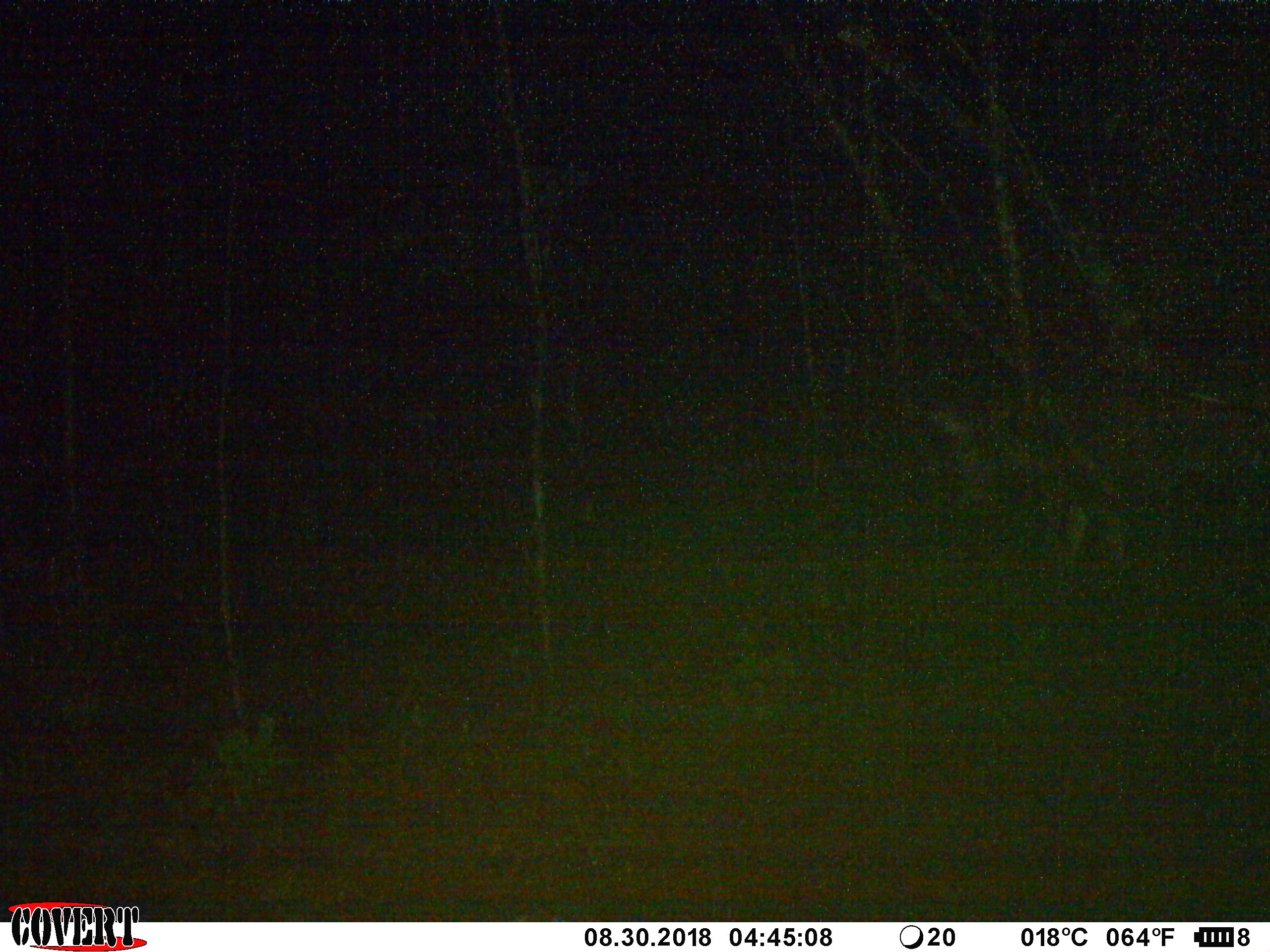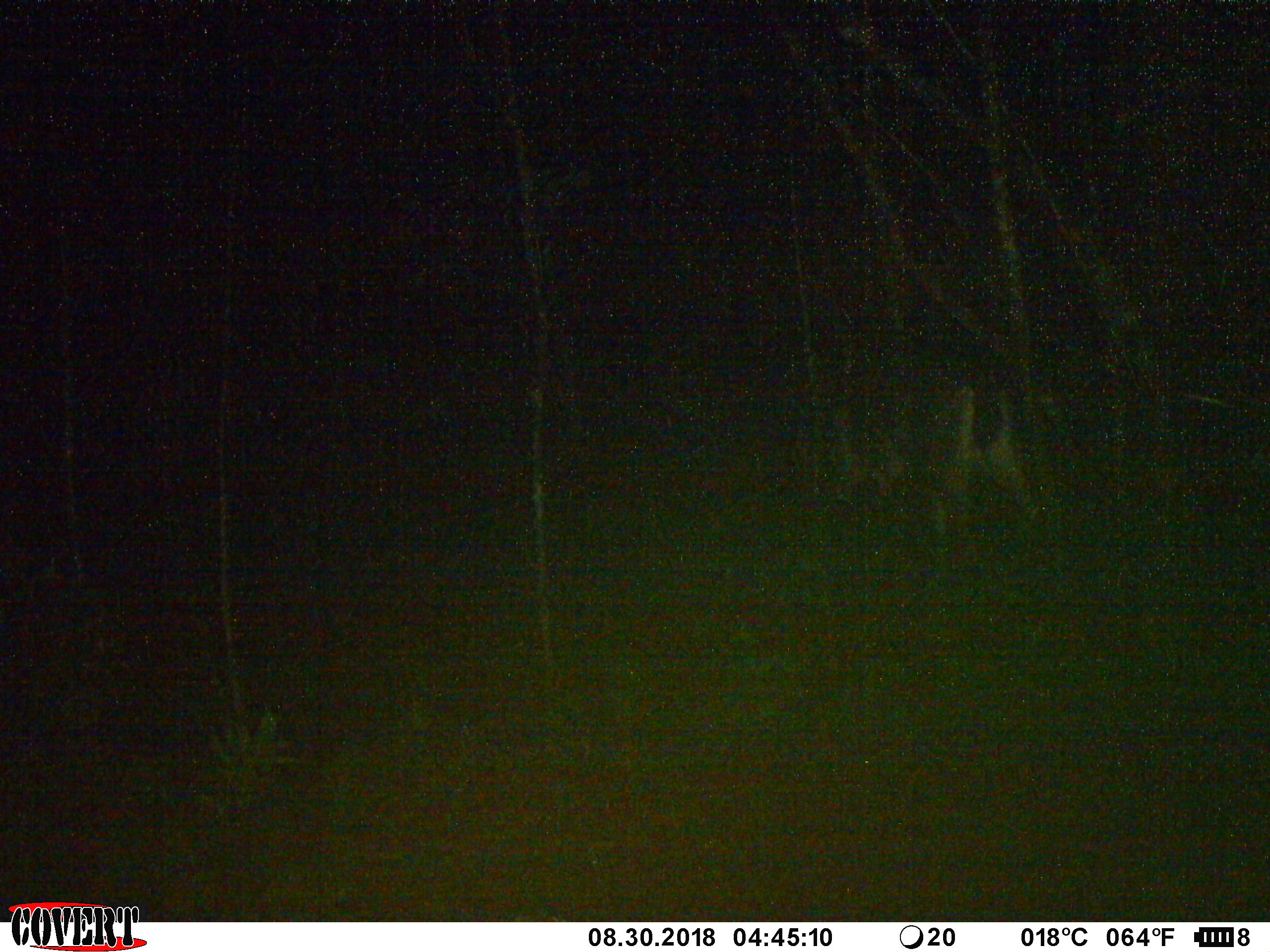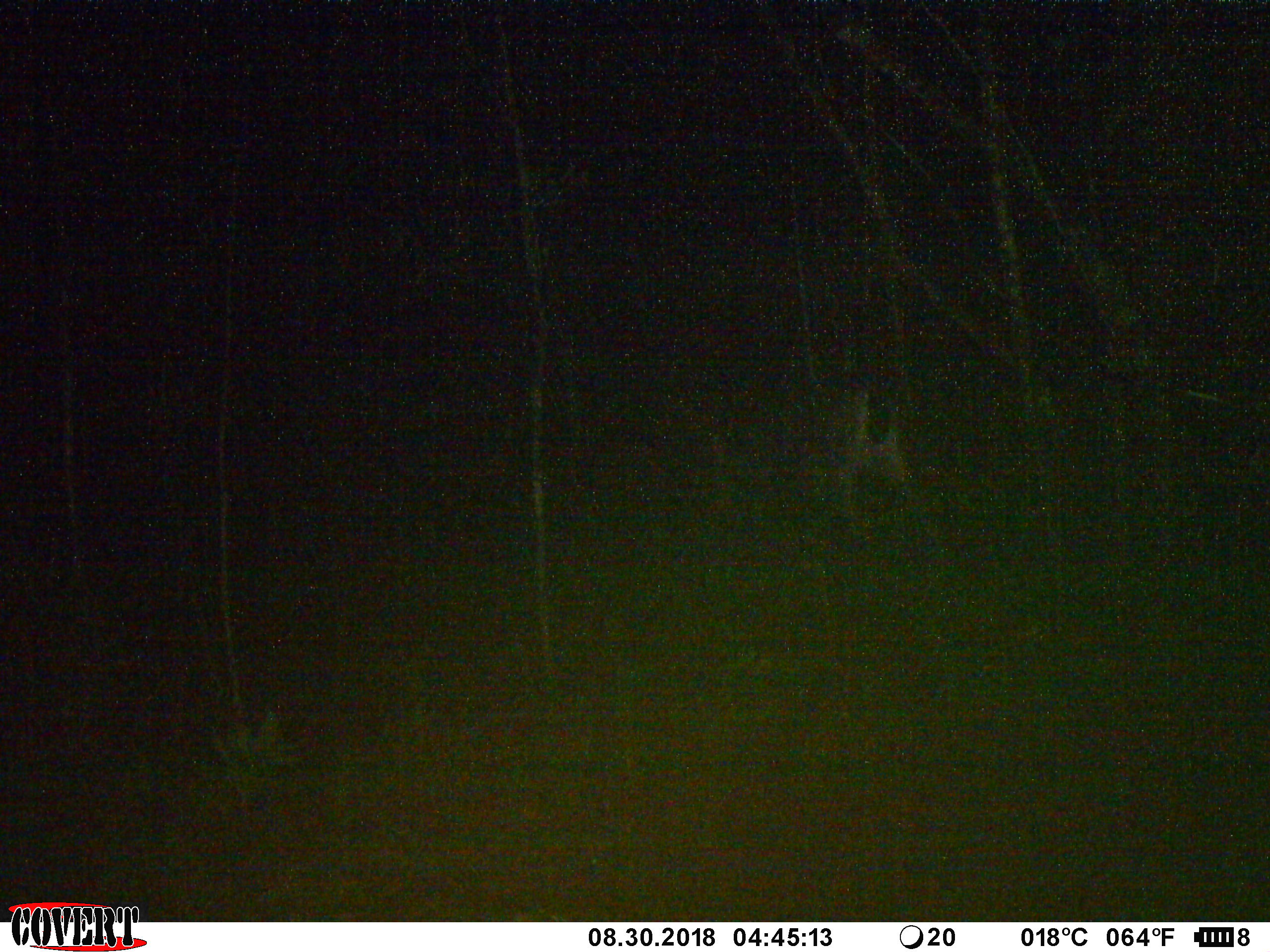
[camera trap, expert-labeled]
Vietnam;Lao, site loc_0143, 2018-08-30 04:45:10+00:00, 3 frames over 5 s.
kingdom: Animalia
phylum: Chordata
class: Mammalia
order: Artiodactyla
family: Cervidae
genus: Rusa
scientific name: Rusa unicolor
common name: sambar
Sambar (Rusa unicolor). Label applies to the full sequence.